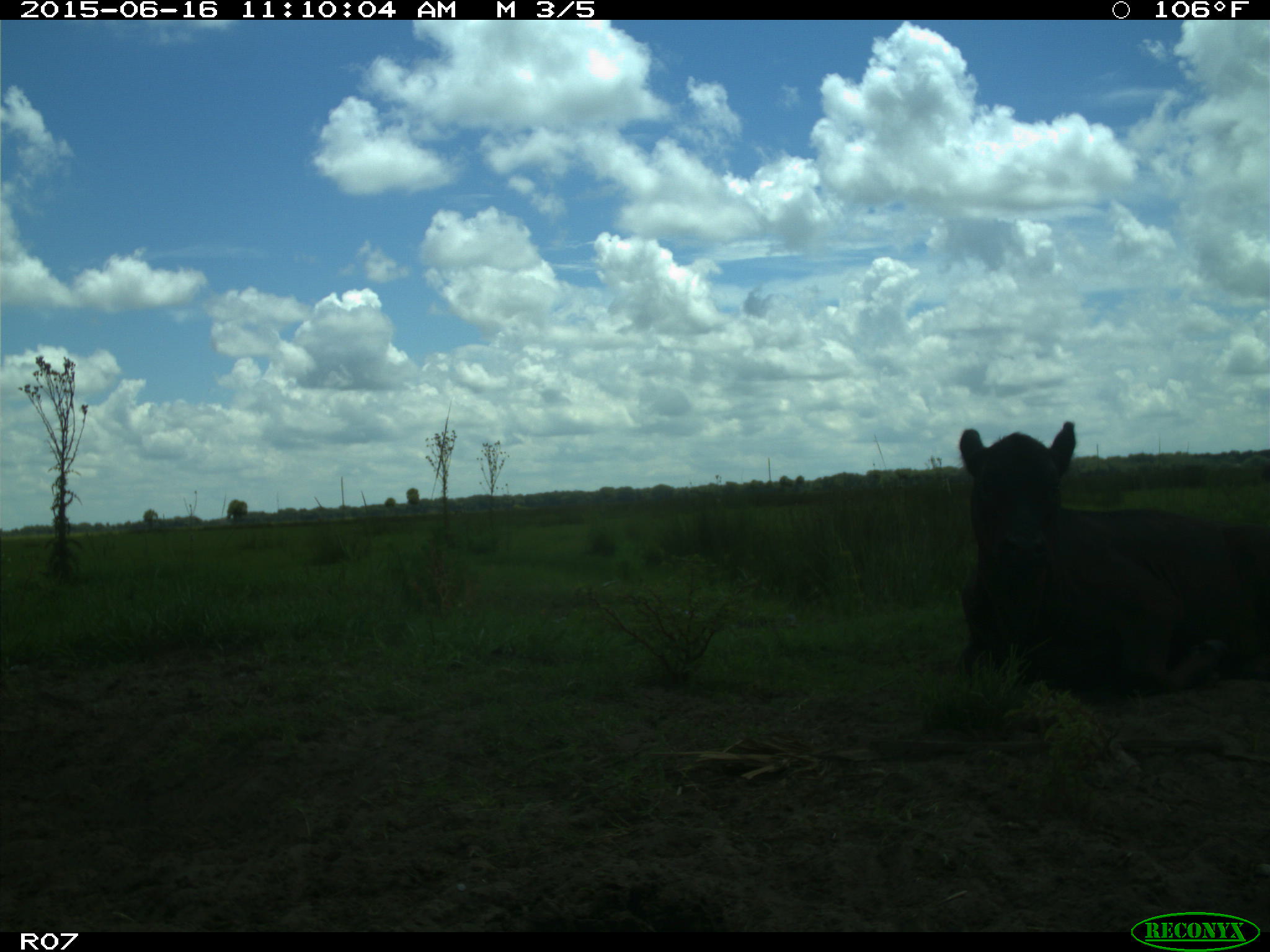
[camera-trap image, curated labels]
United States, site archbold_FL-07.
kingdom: Animalia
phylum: Chordata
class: Mammalia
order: Artiodactyla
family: Bovidae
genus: Bos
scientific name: Bos taurus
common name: domestic cow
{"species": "Bos taurus (domestic cow)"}